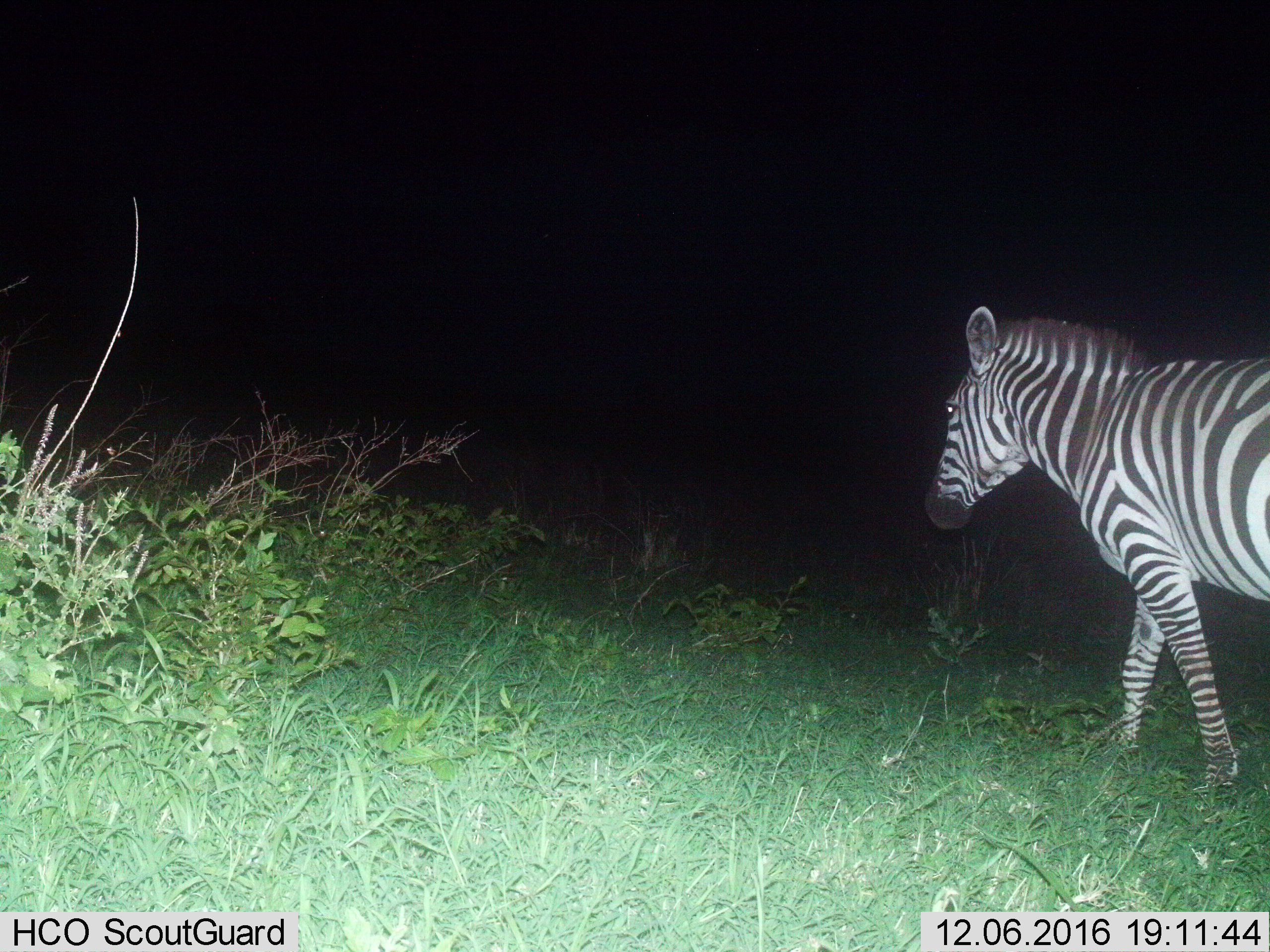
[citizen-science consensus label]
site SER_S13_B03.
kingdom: Animalia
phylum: Chordata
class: Mammalia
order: Perissodactyla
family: Equidae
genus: Equus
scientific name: Equus quagga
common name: plains zebra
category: zebraplains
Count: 1.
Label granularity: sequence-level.